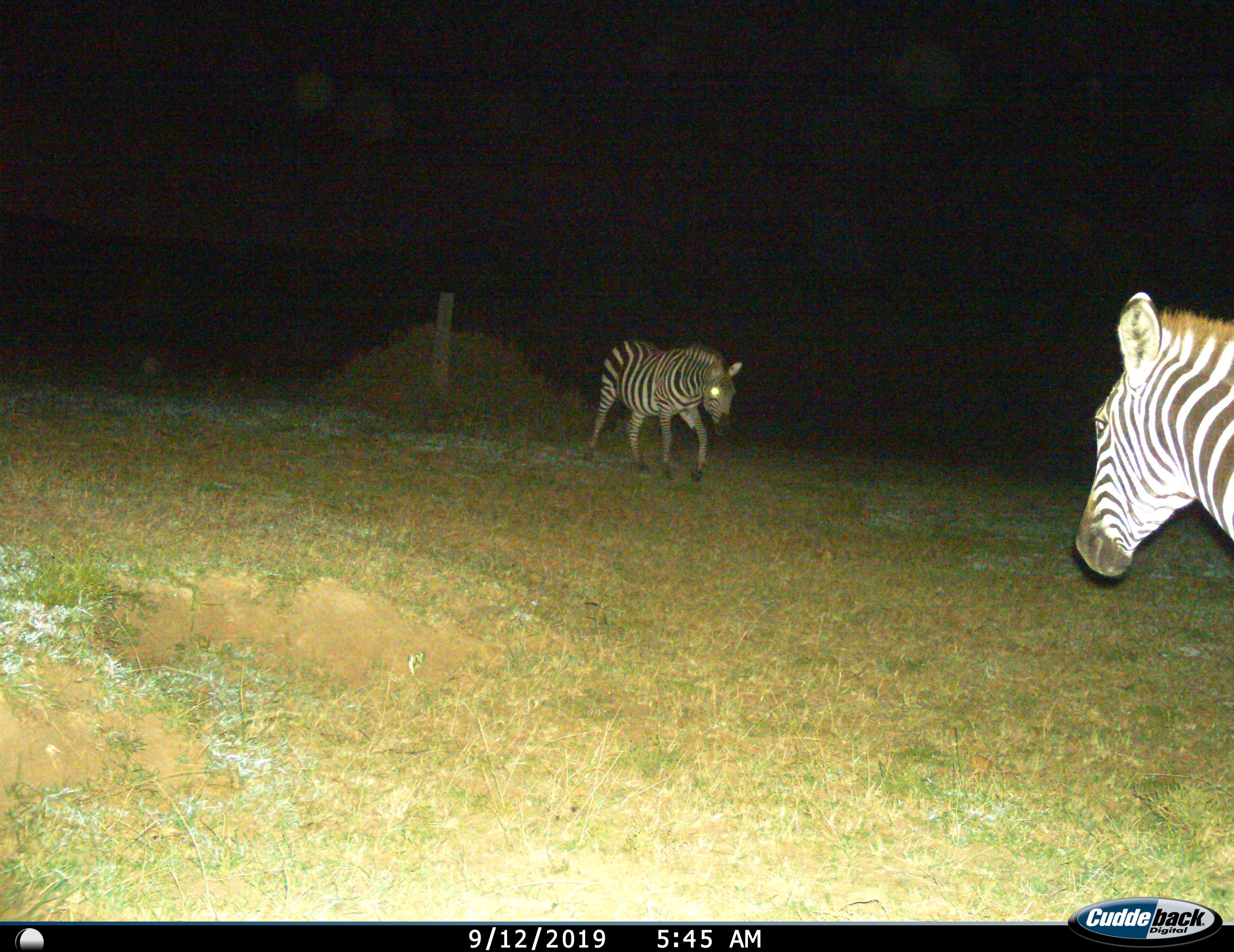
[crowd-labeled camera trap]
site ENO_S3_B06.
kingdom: Animalia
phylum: Chordata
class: Mammalia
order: Perissodactyla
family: Equidae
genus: Equus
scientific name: Equus quagga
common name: plains zebra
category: zebraplains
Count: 2.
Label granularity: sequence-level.